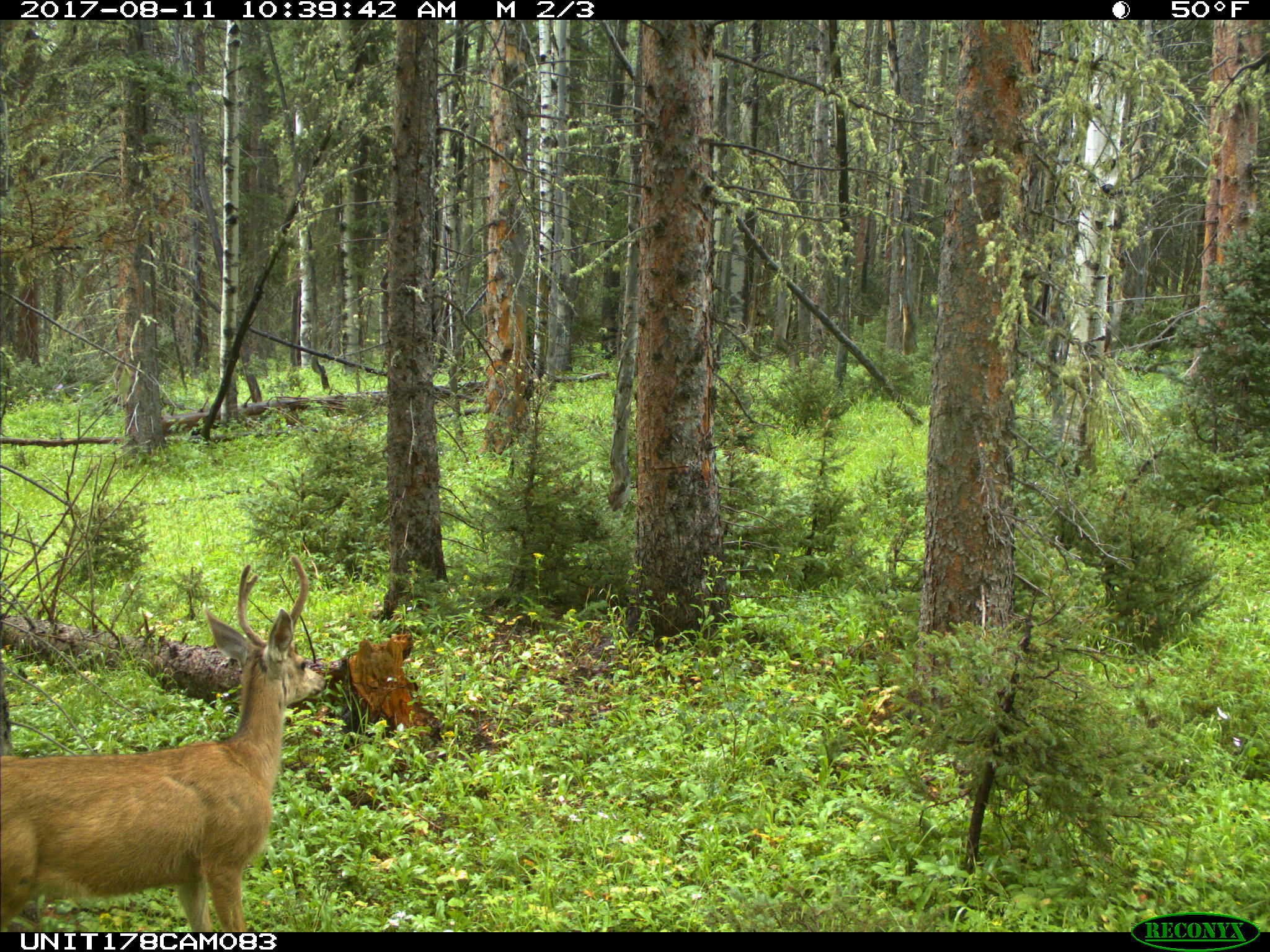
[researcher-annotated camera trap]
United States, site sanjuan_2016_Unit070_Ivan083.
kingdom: Animalia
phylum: Chordata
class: Mammalia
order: Artiodactyla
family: Cervidae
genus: Odocoileus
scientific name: Odocoileus hemionus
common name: mule deer